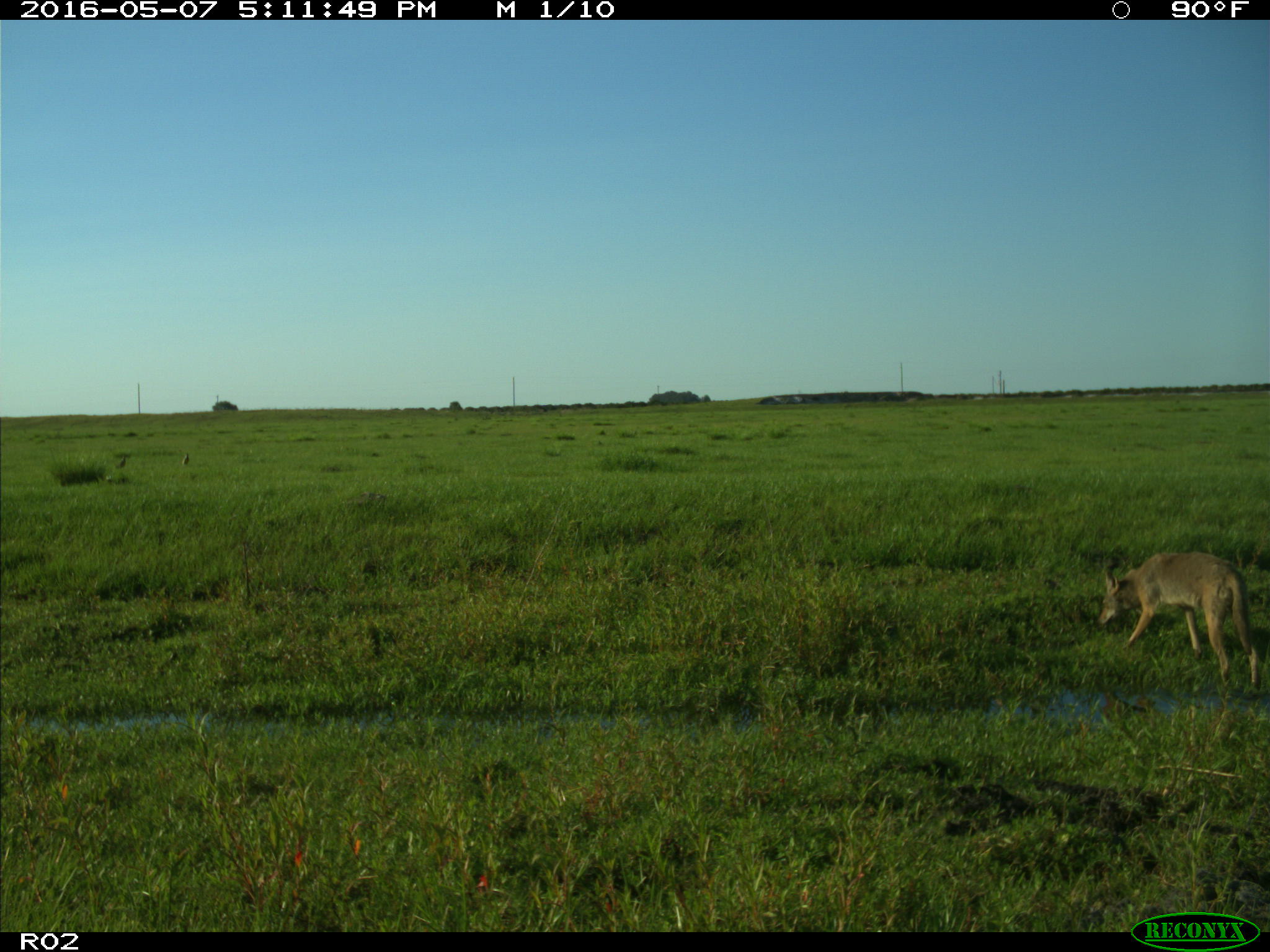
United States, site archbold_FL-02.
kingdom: Animalia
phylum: Chordata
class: Mammalia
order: Carnivora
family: Canidae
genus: Canis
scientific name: Canis latrans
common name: coyote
Canis latrans (coyote).